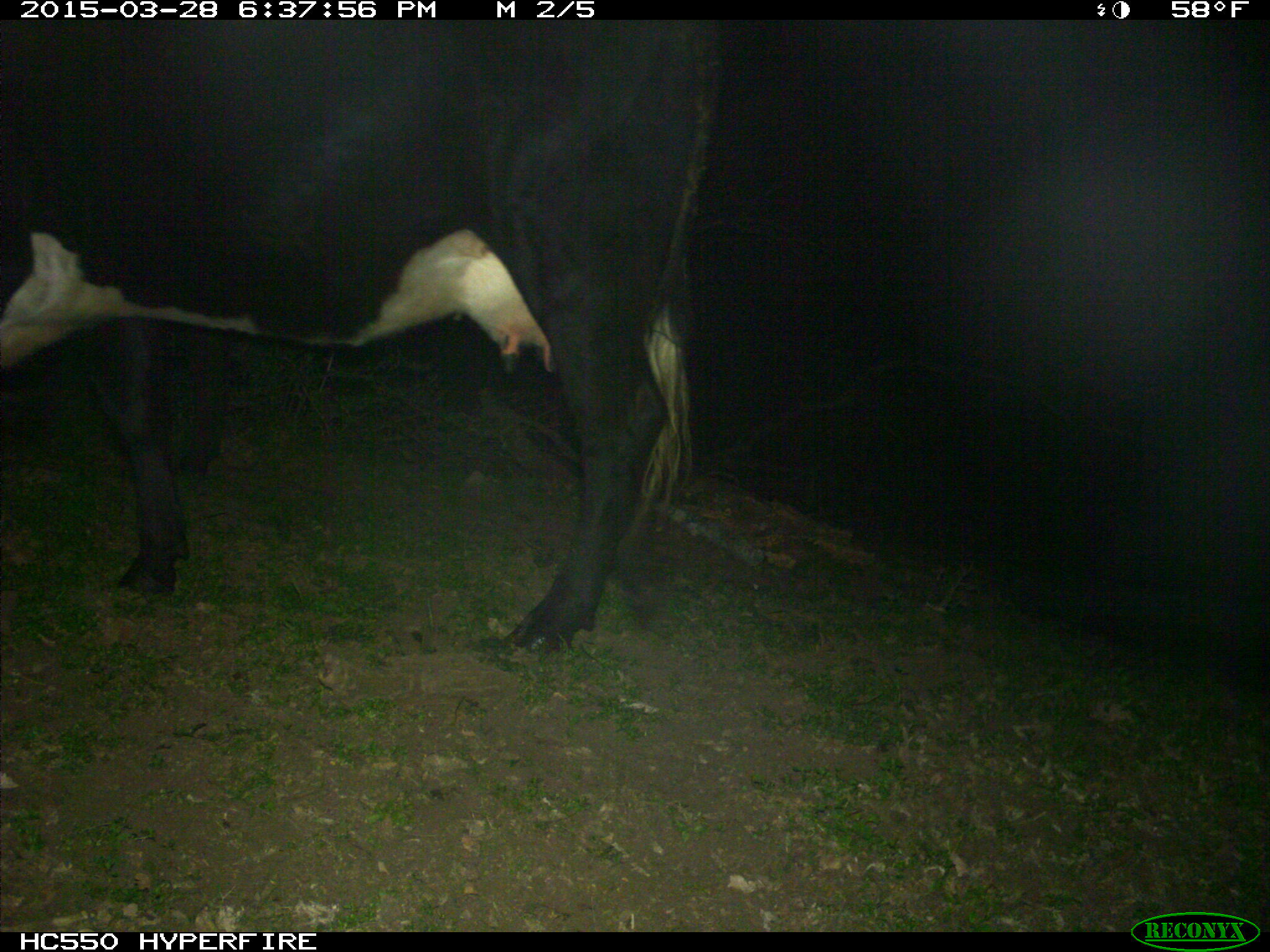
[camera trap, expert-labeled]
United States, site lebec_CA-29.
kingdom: Animalia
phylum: Chordata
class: Mammalia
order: Artiodactyla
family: Bovidae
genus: Bos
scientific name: Bos taurus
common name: domestic cow